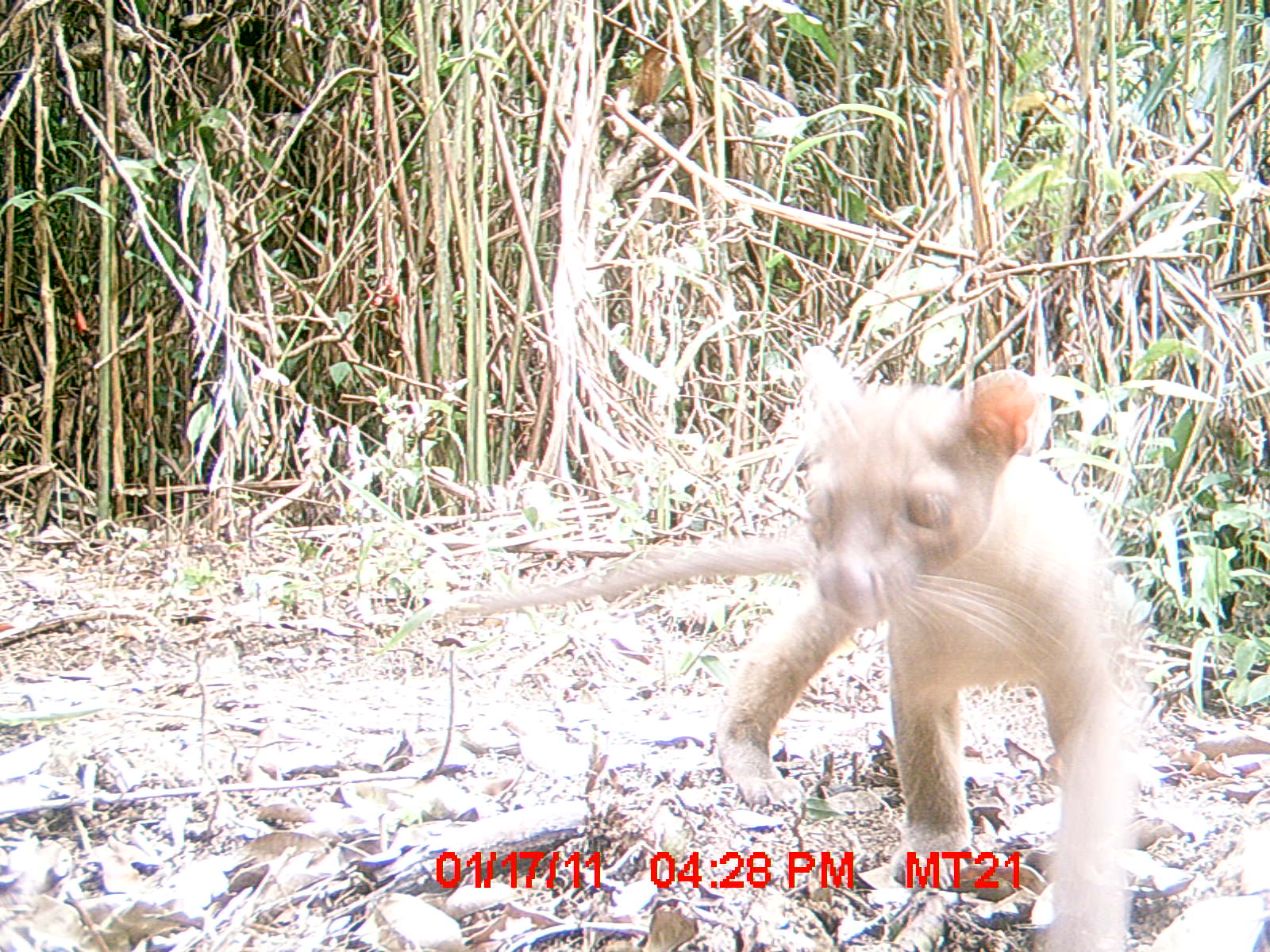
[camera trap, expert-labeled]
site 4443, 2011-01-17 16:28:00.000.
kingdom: Animalia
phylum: Chordata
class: Mammalia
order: Carnivora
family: Eupleridae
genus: Cryptoprocta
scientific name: Cryptoprocta ferox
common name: fossa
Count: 1.